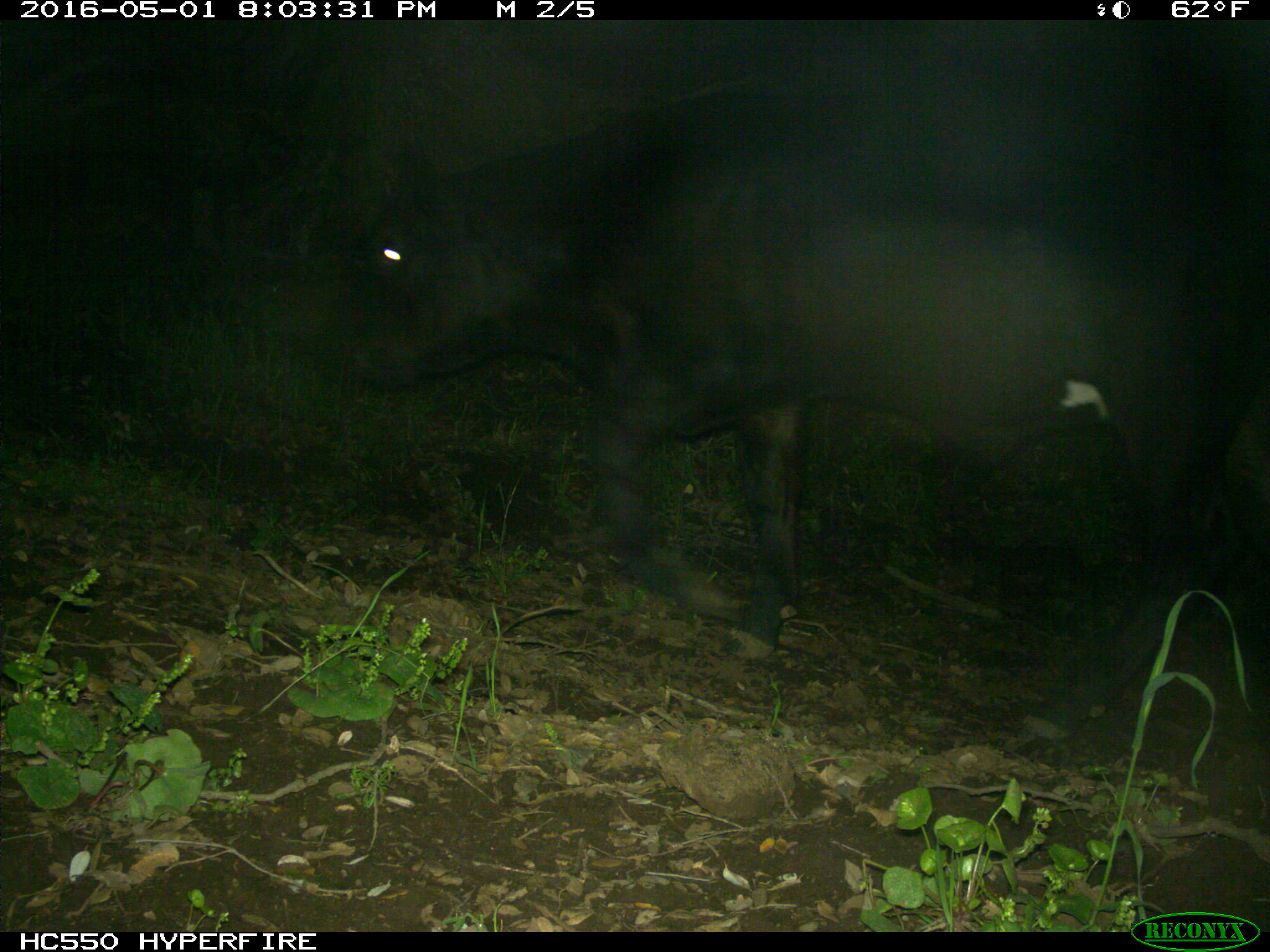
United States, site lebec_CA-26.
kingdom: Animalia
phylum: Chordata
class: Mammalia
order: Artiodactyla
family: Bovidae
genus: Bos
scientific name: Bos taurus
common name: domestic cow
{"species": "Bos taurus (domestic cow)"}